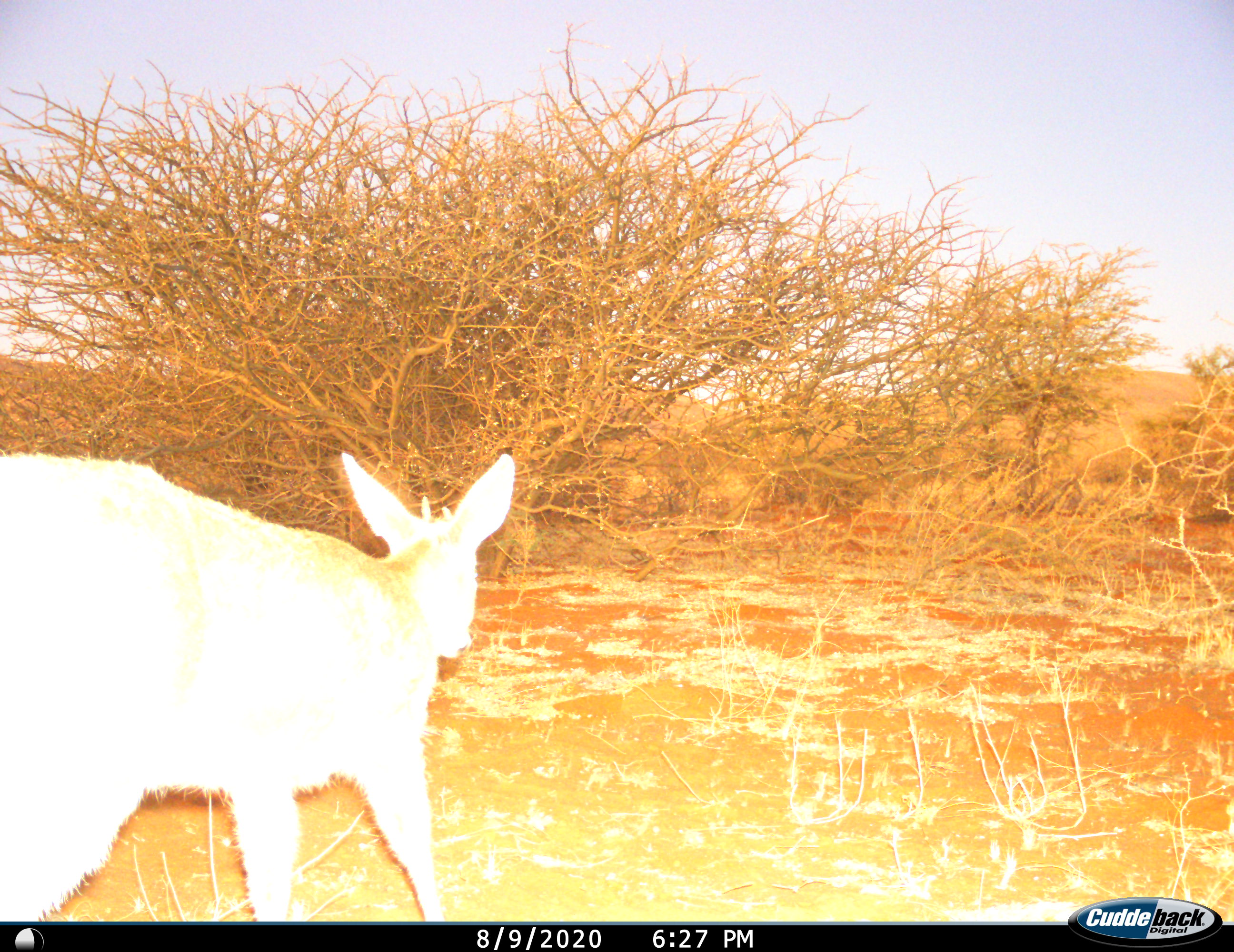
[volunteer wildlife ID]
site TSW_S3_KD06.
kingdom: Animalia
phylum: Chordata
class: Mammalia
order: Artiodactyla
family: Bovidae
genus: Sylvicapra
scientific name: Sylvicapra grimmia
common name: common duiker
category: duikercommongrey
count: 1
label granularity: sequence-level